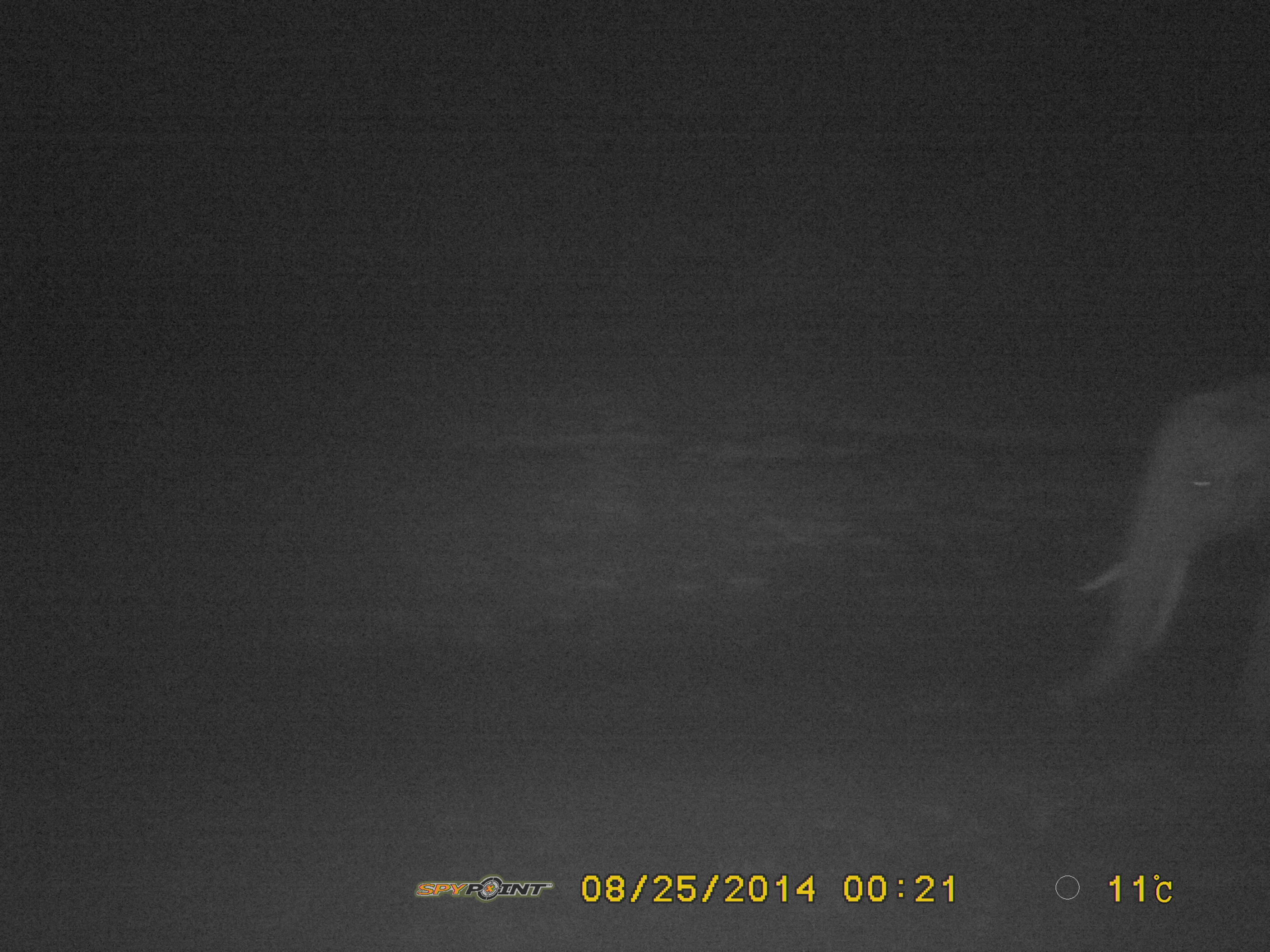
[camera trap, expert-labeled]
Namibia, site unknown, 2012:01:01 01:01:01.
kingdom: Animalia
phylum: Chordata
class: Mammalia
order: Proboscidea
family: Elephantidae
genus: Loxodonta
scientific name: Loxodonta africana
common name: african elephant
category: loxodanta africana